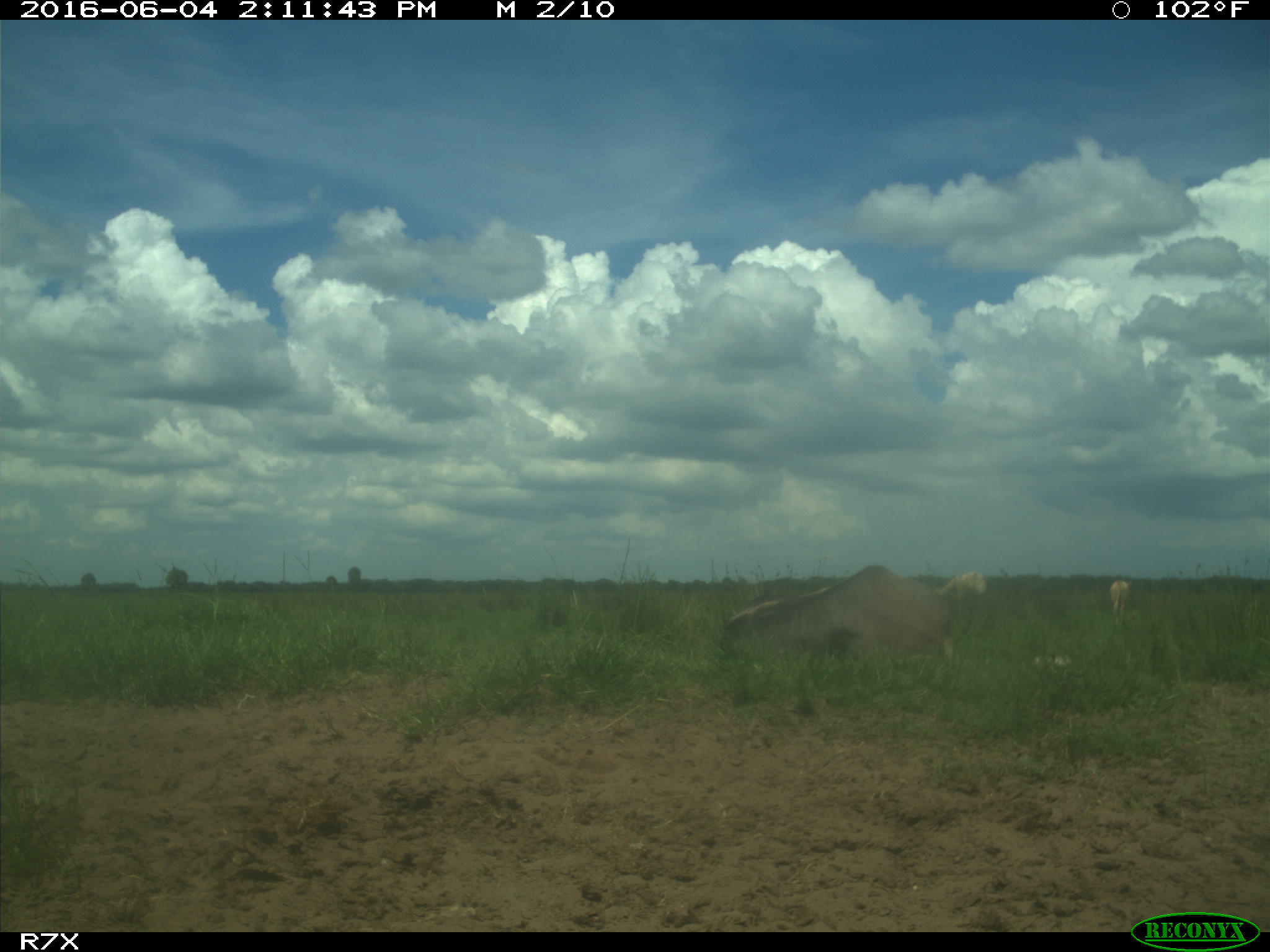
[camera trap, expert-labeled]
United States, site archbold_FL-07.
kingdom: Animalia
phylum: Chordata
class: Mammalia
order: Artiodactyla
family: Bovidae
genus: Bos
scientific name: Bos taurus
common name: domestic cow